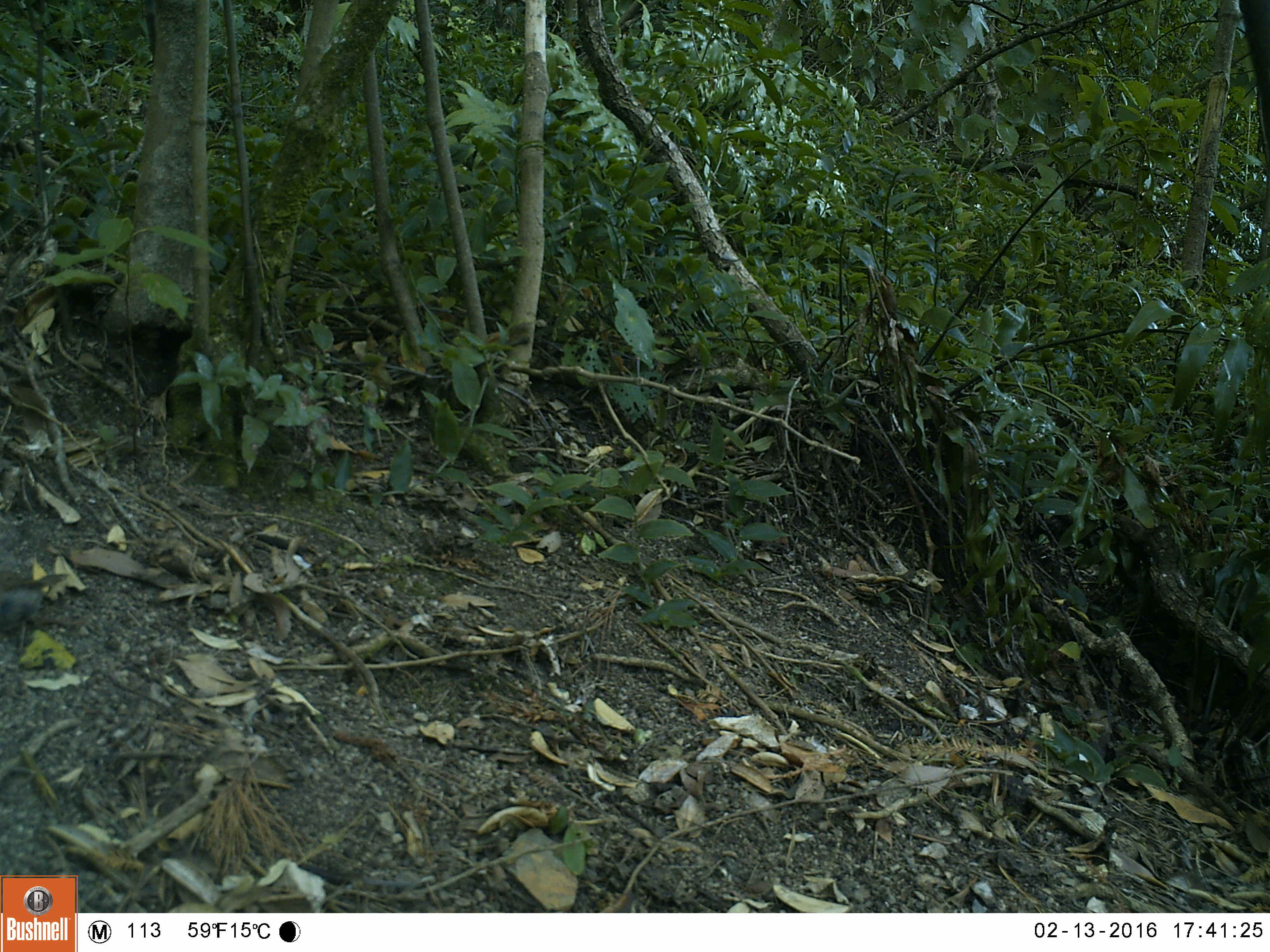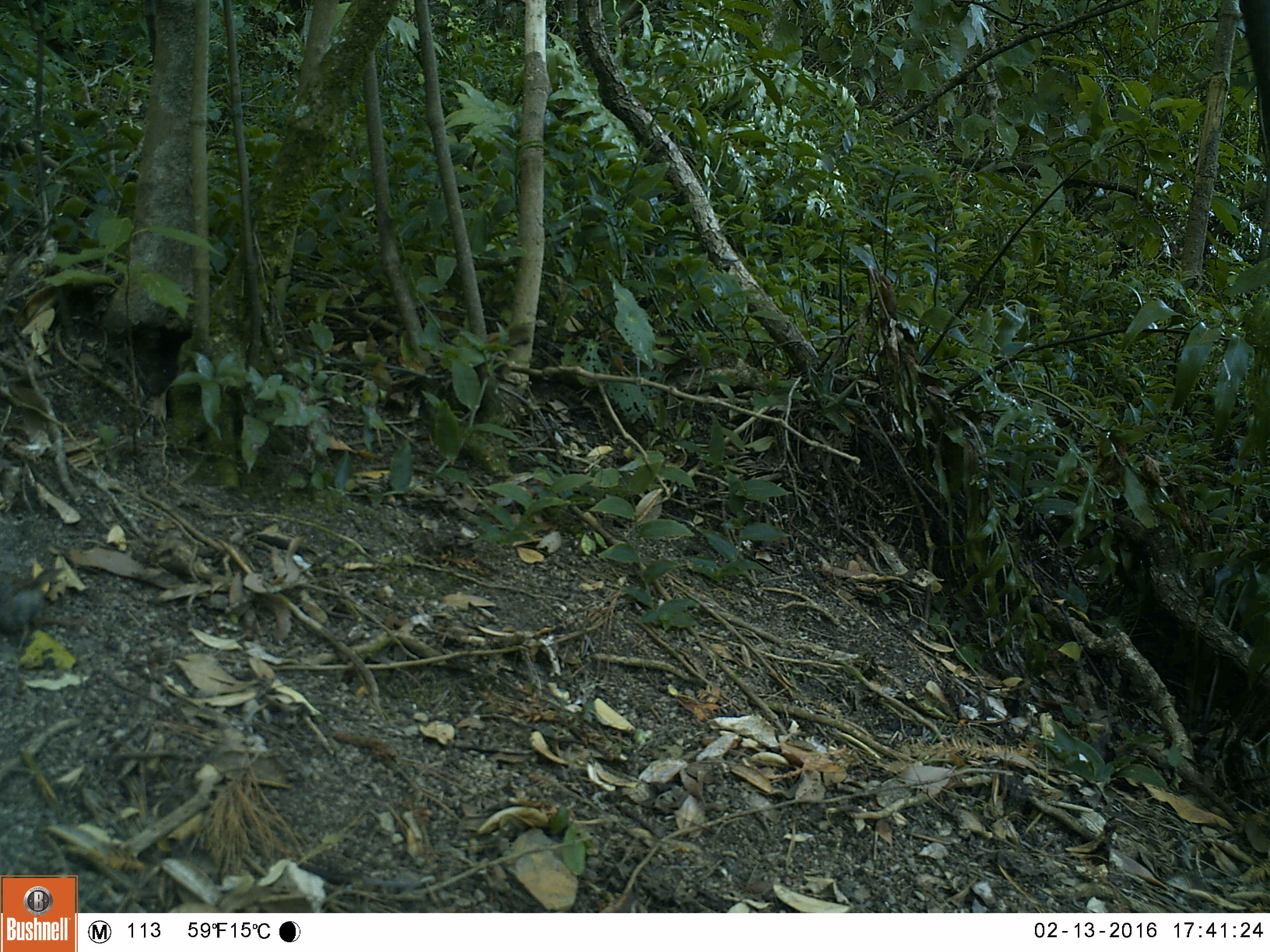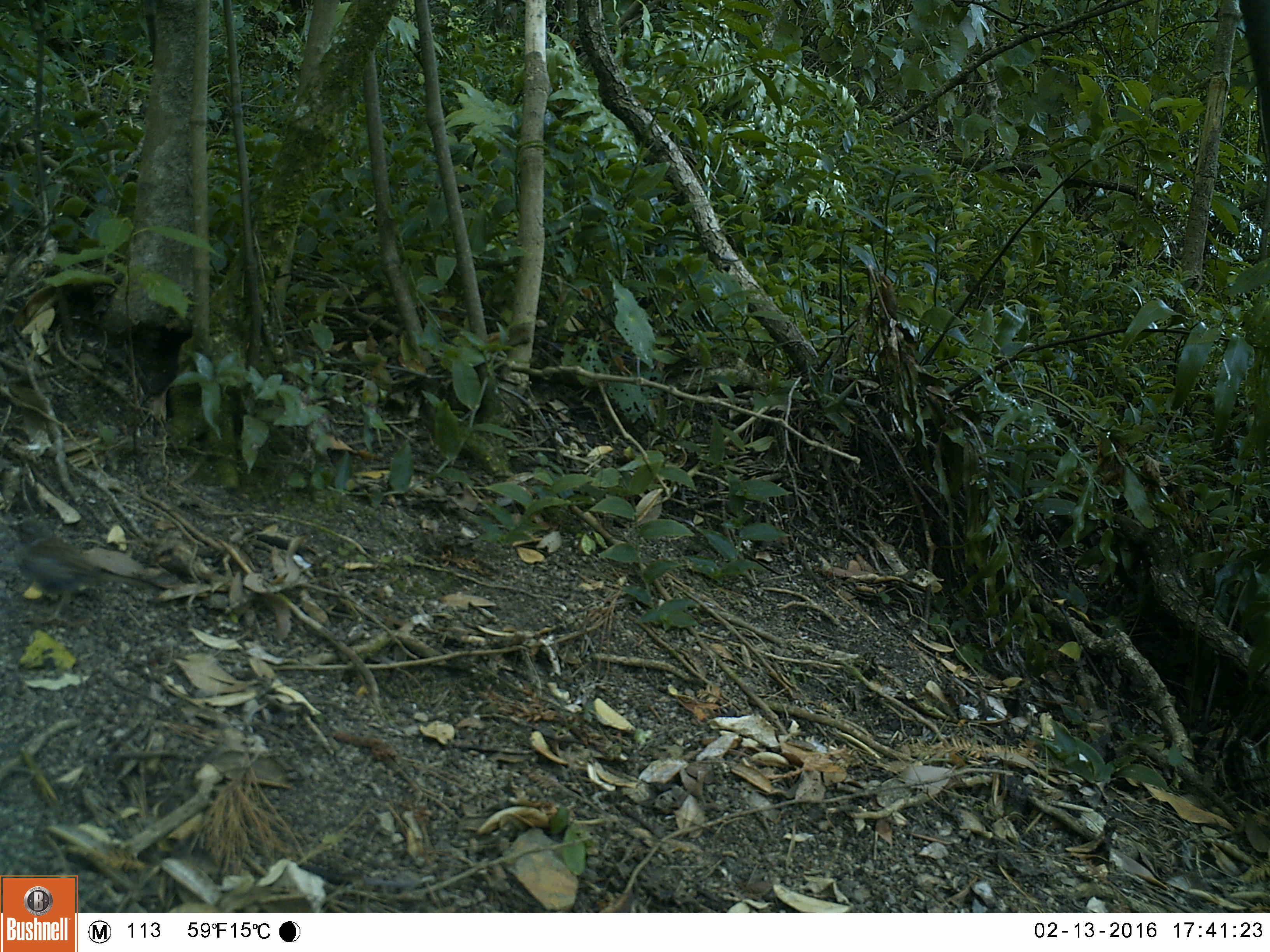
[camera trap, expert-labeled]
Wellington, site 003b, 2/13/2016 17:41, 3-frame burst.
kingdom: Animalia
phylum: Chordata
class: Aves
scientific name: Aves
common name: bird